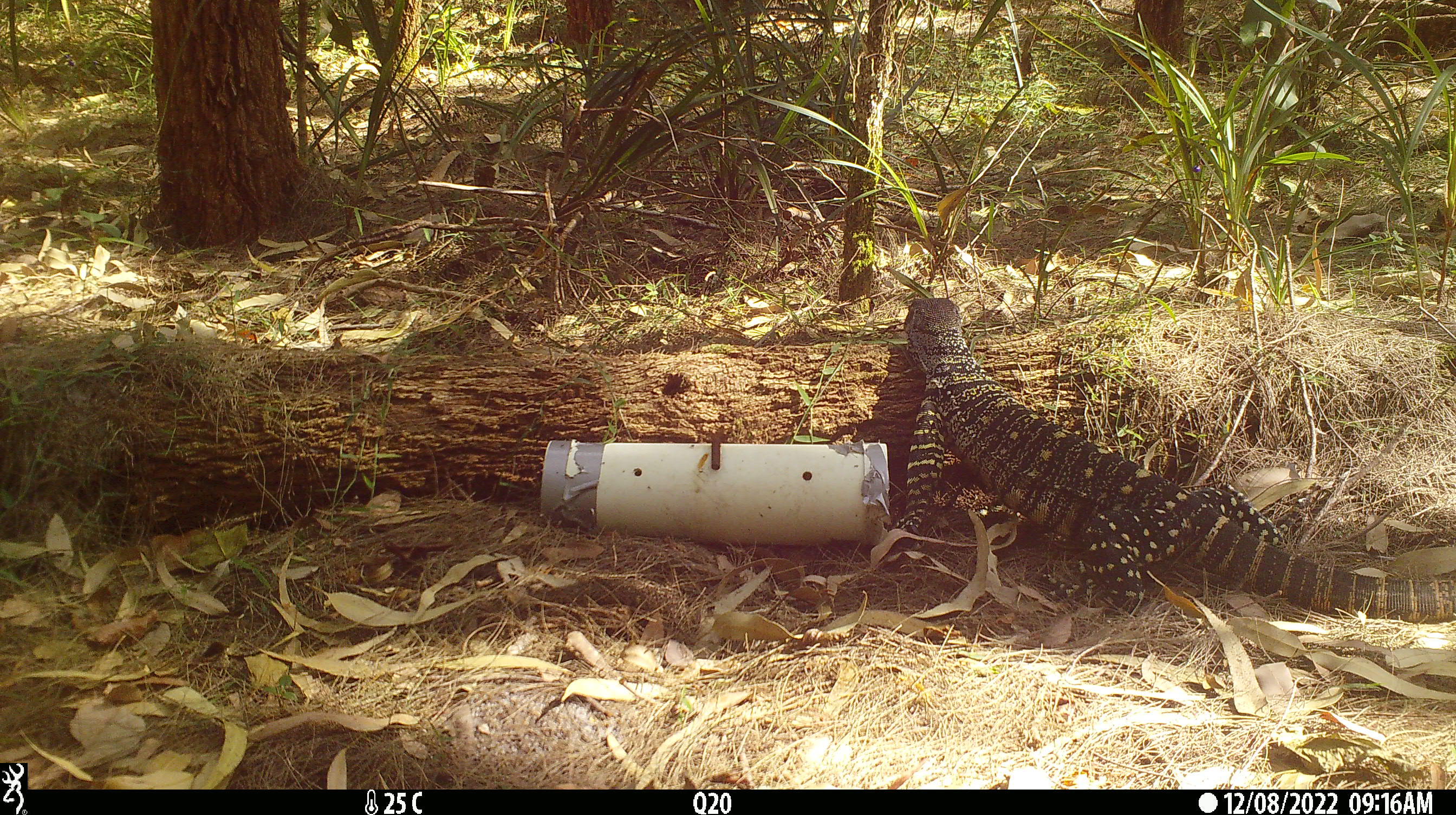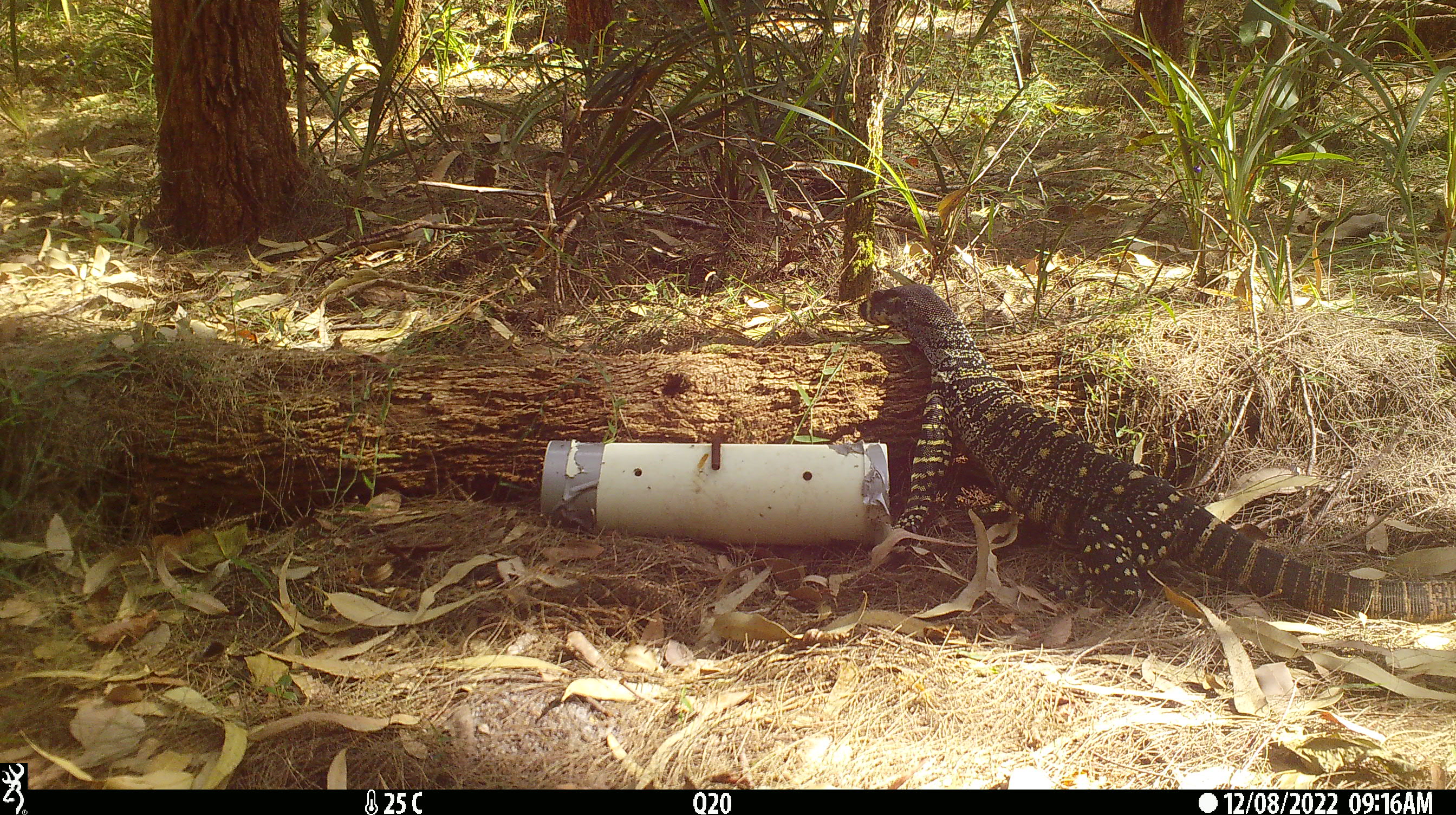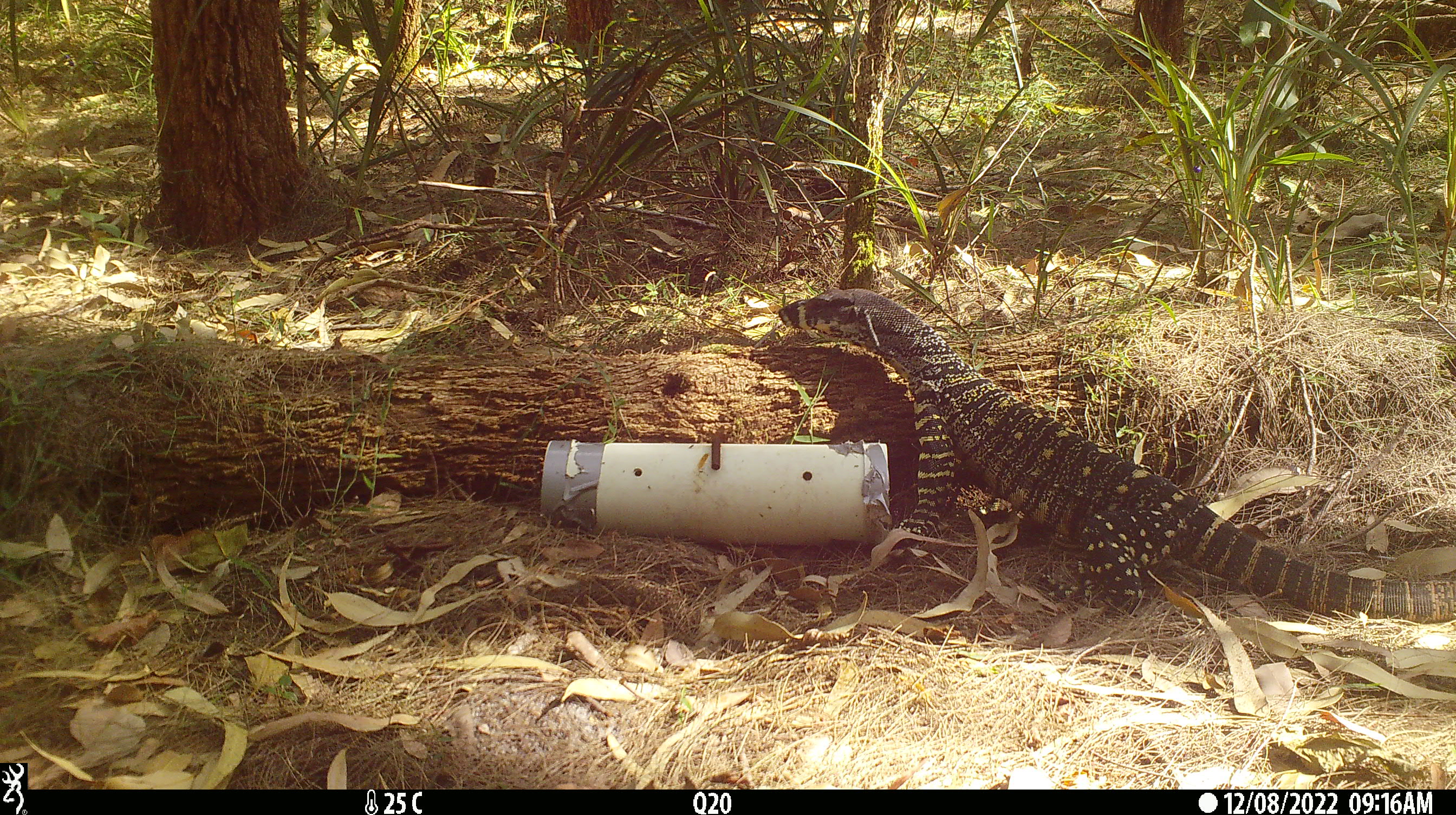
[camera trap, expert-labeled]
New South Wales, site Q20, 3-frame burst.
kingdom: Animalia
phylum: Chordata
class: Reptilia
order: Squamata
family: Varanidae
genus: Varanus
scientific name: Varanus varius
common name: lace monitor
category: goanna